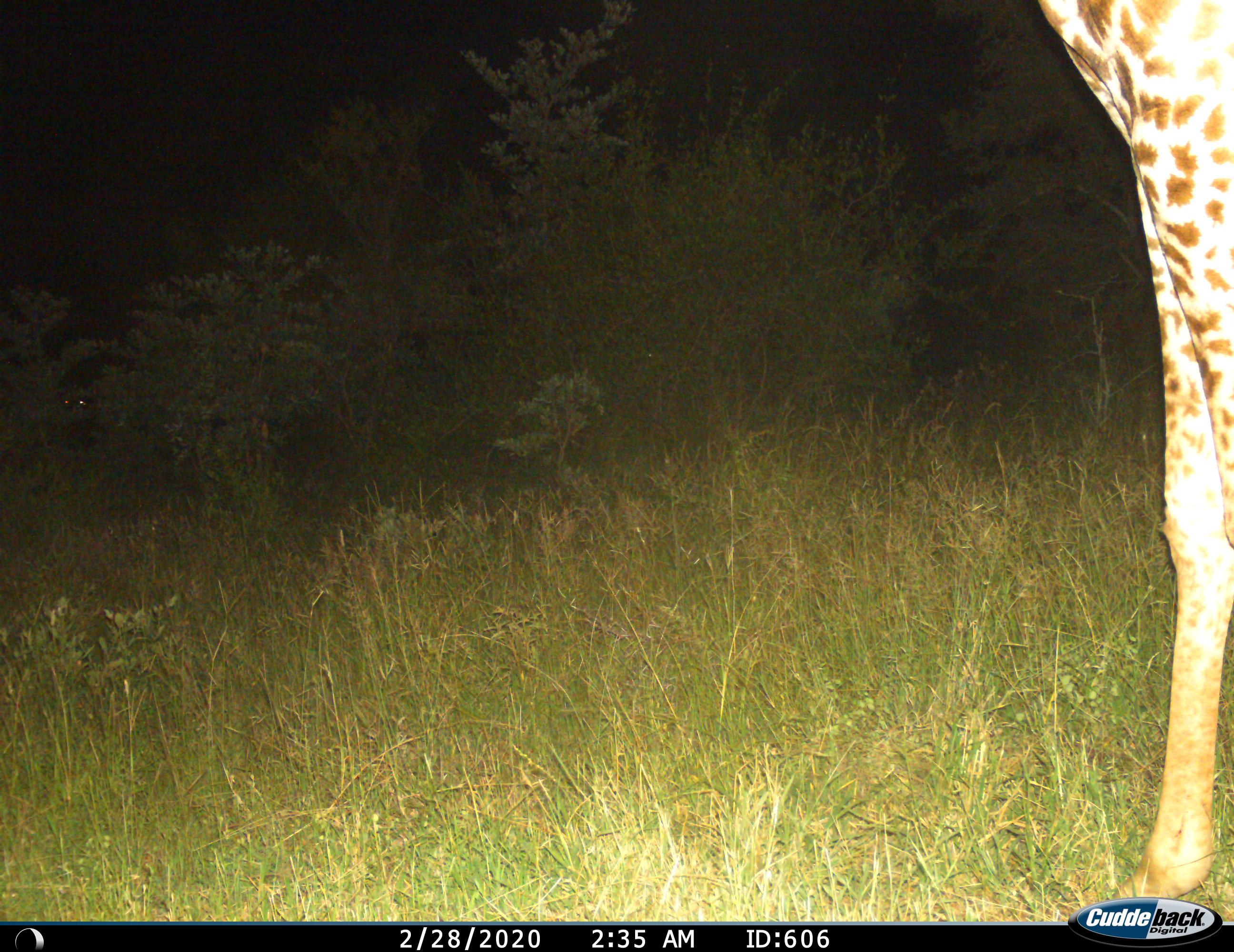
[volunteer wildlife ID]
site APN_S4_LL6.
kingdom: Animalia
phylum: Chordata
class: Mammalia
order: Artiodactyla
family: Giraffidae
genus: Giraffa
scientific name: Giraffa camelopardalis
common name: giraffe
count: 1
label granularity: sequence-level